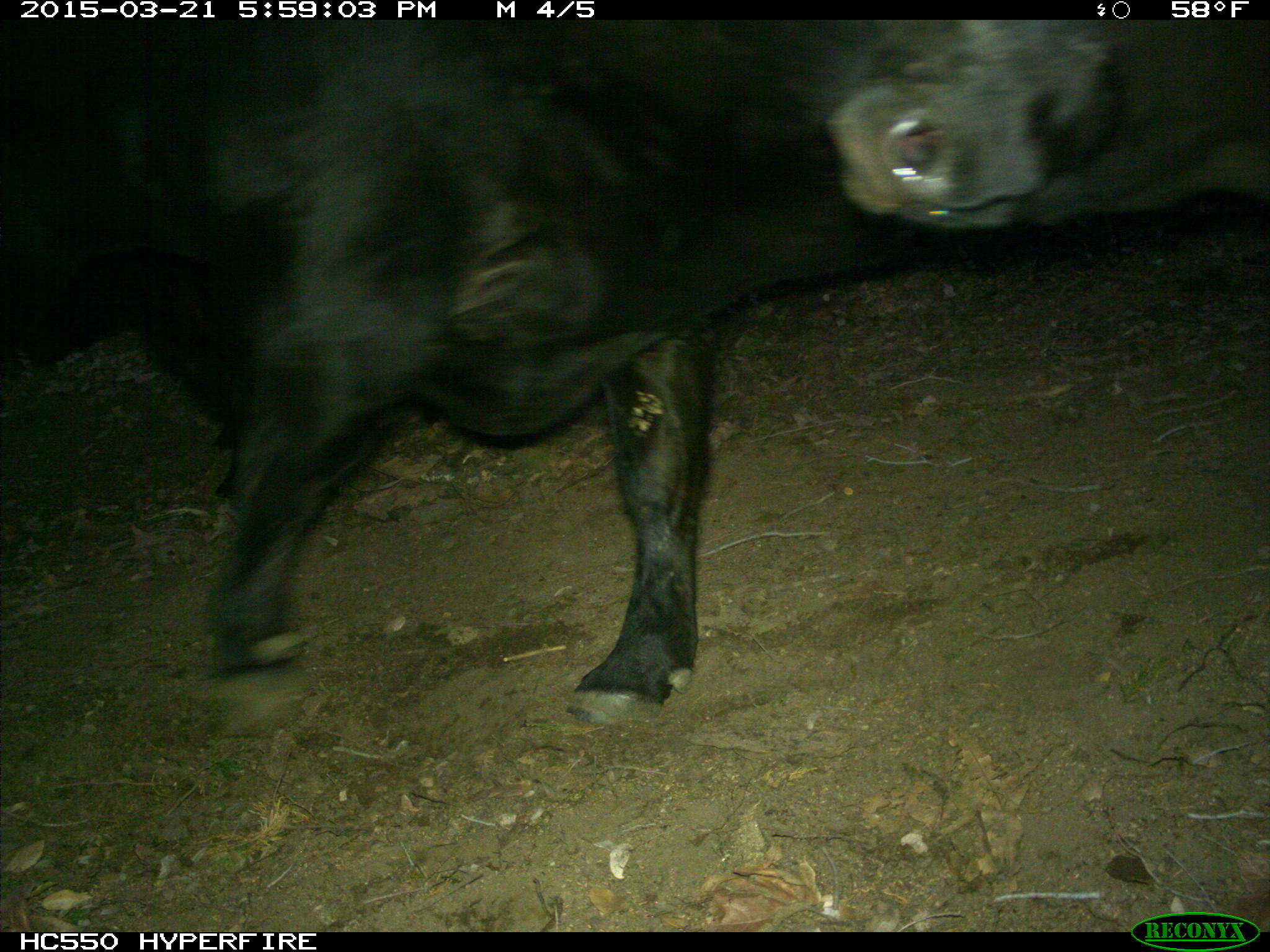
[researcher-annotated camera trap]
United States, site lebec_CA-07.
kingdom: Animalia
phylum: Chordata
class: Mammalia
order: Artiodactyla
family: Bovidae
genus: Bos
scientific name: Bos taurus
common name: domestic cow